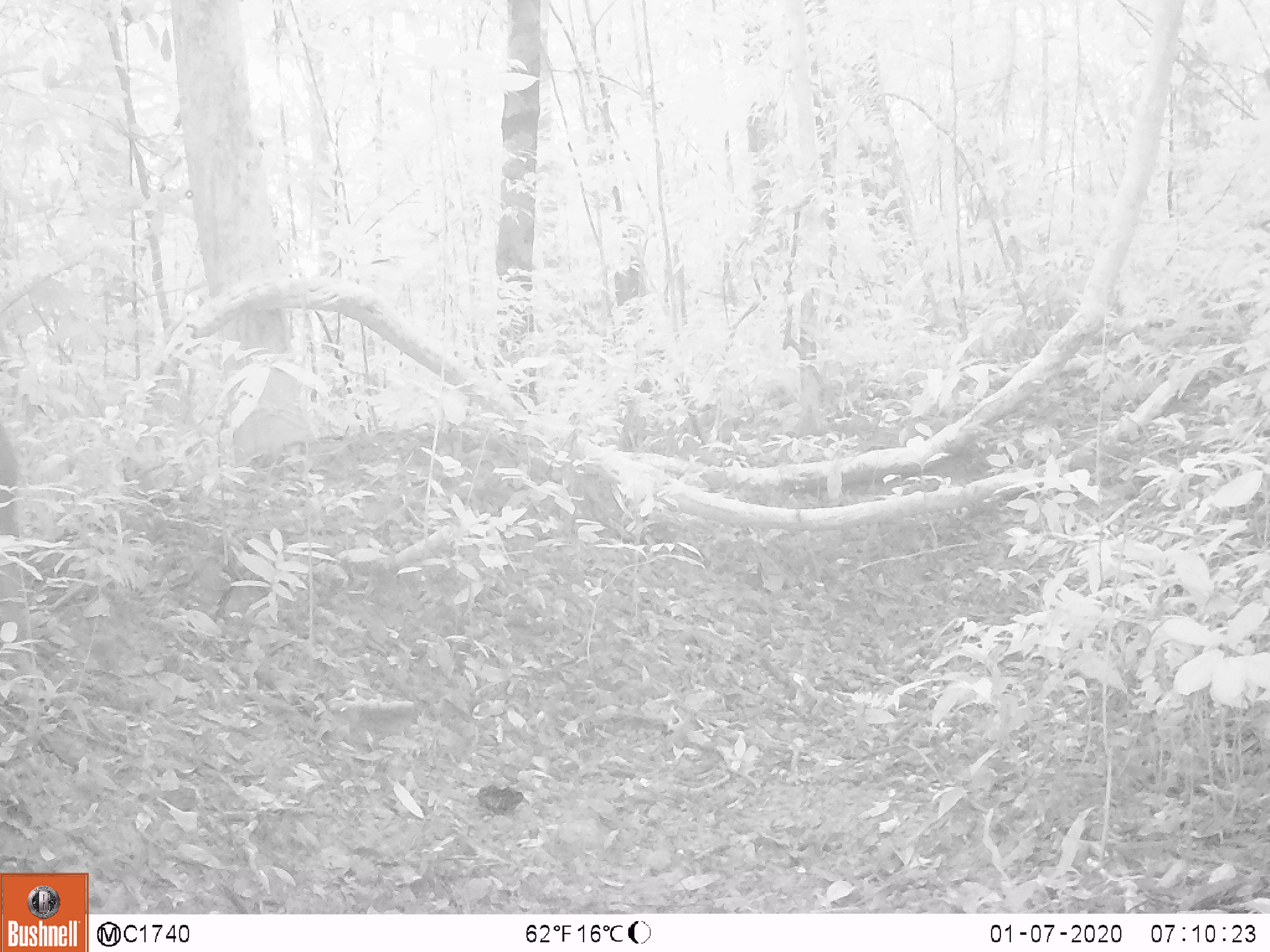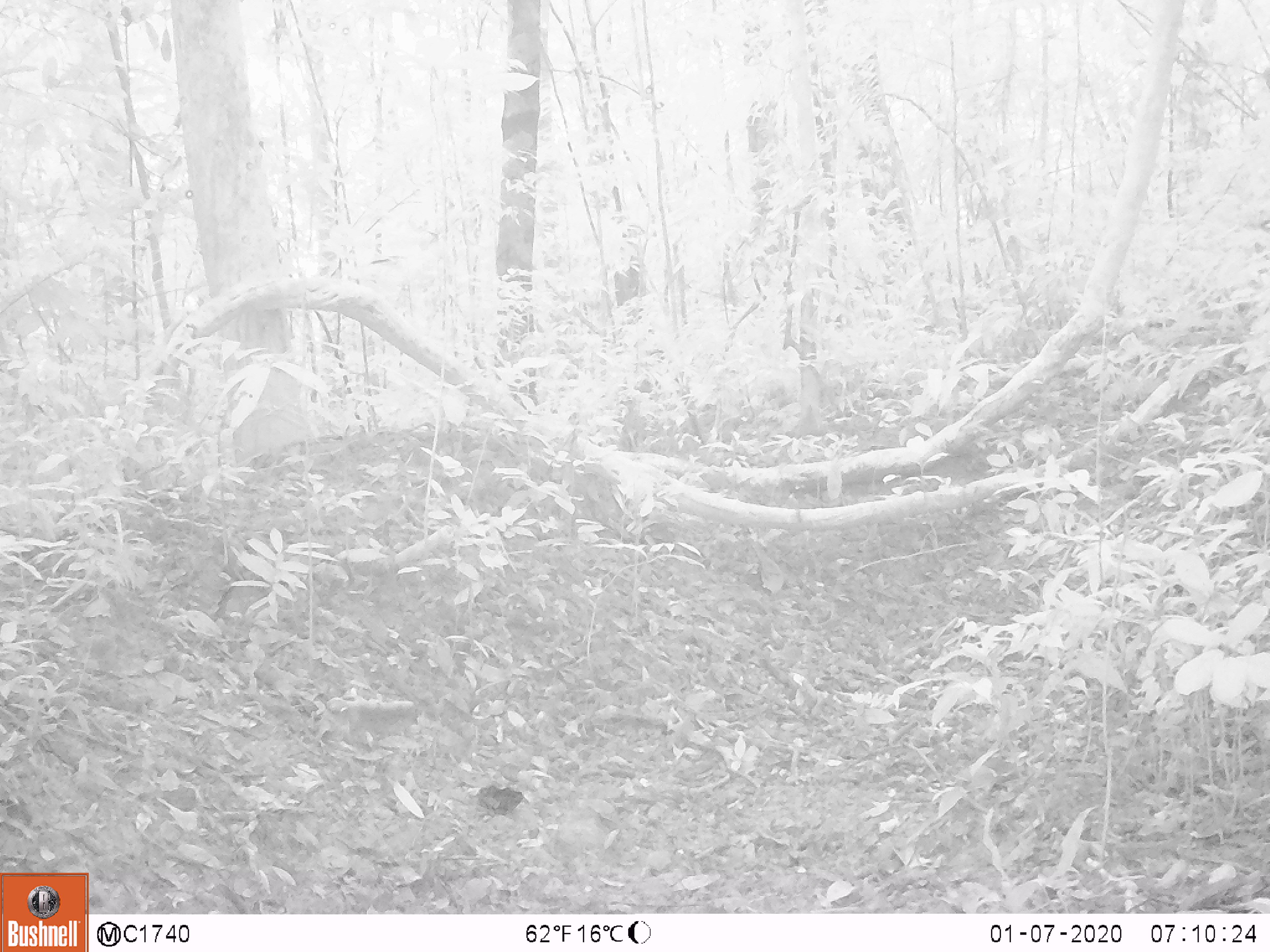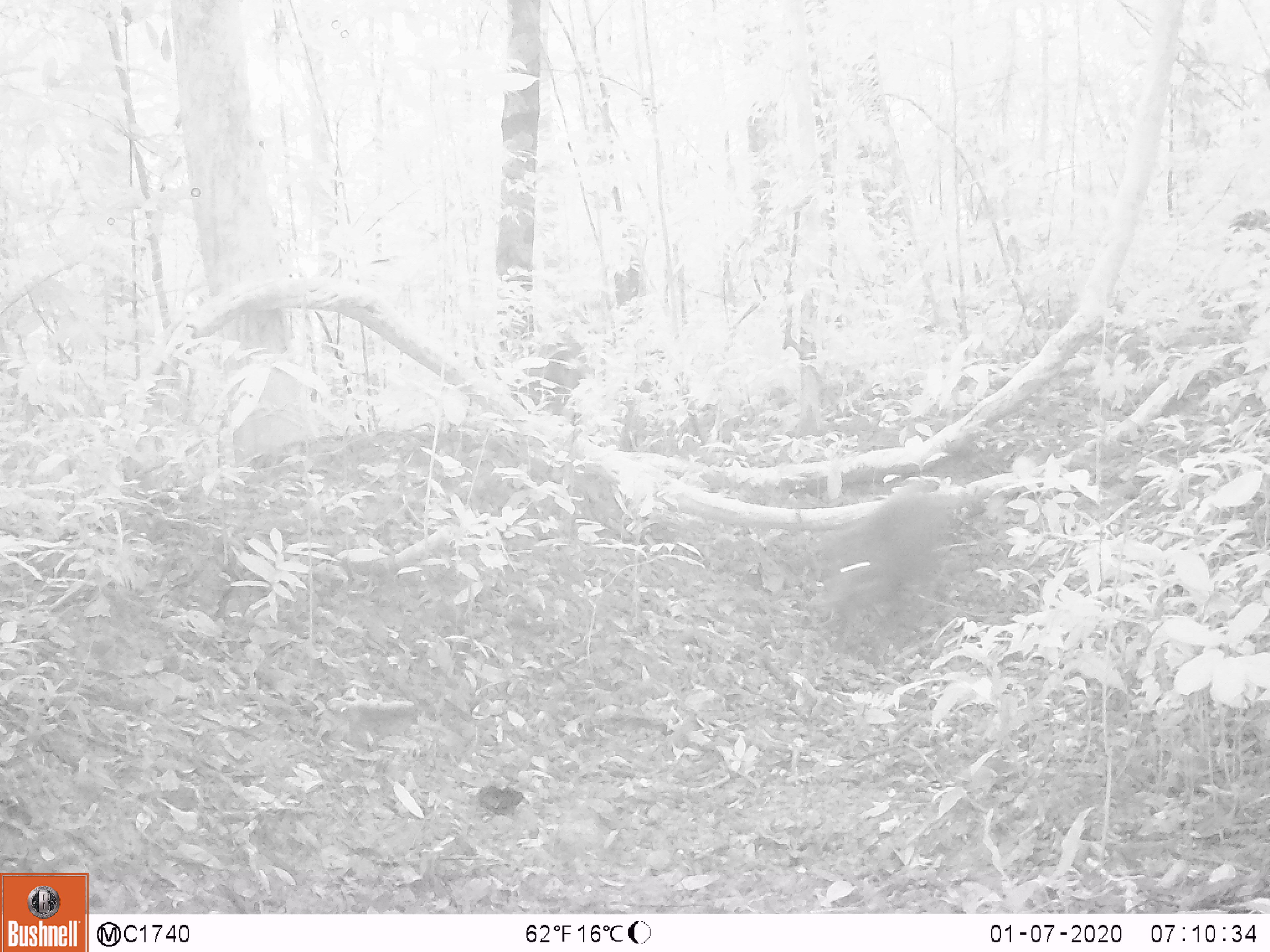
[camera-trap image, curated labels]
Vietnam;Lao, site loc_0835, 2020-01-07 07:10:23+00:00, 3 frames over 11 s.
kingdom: Animalia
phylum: Chordata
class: Mammalia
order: Artiodactyla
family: Suidae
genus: Sus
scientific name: Sus scrofa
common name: eurasian wild pig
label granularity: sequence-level